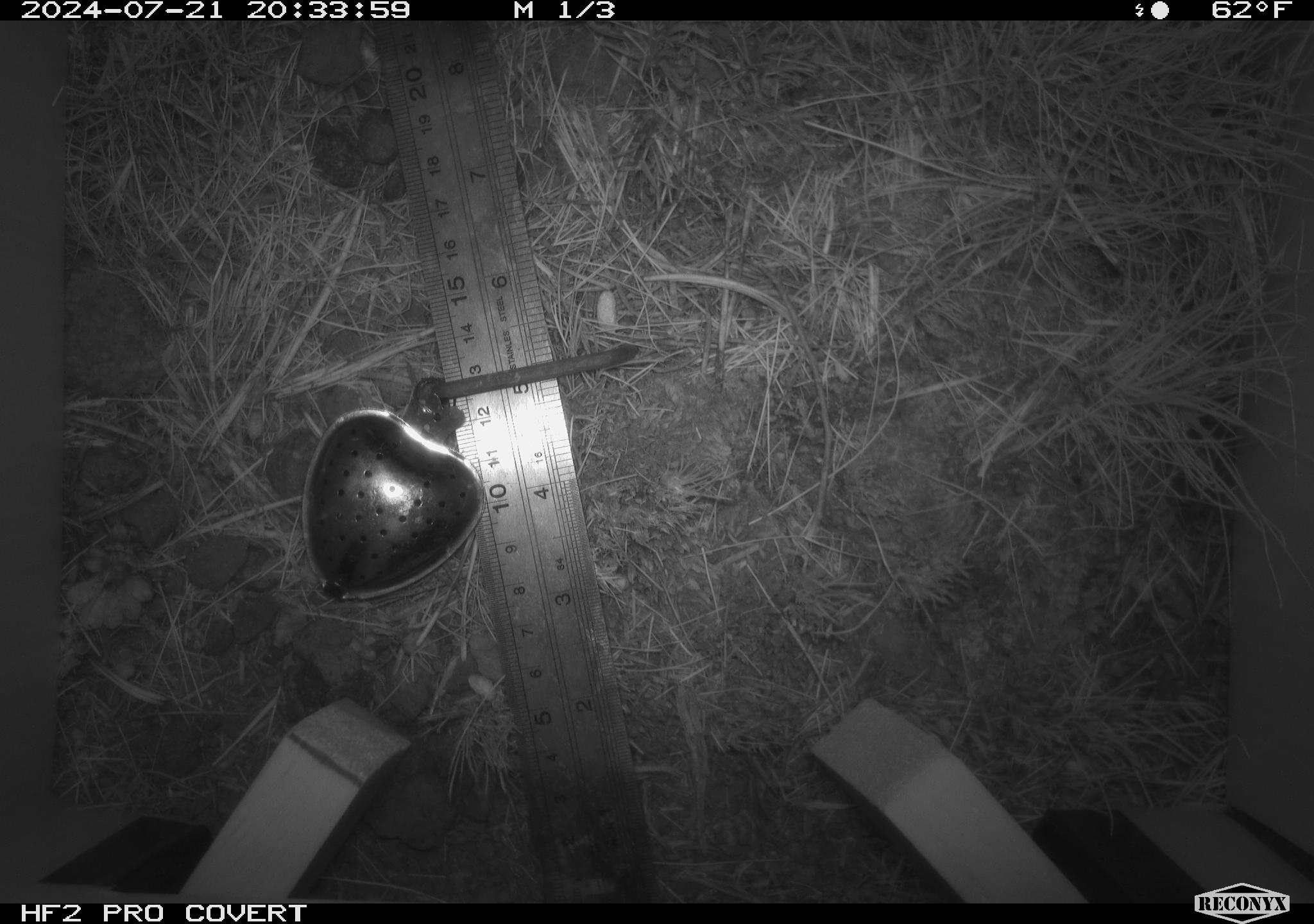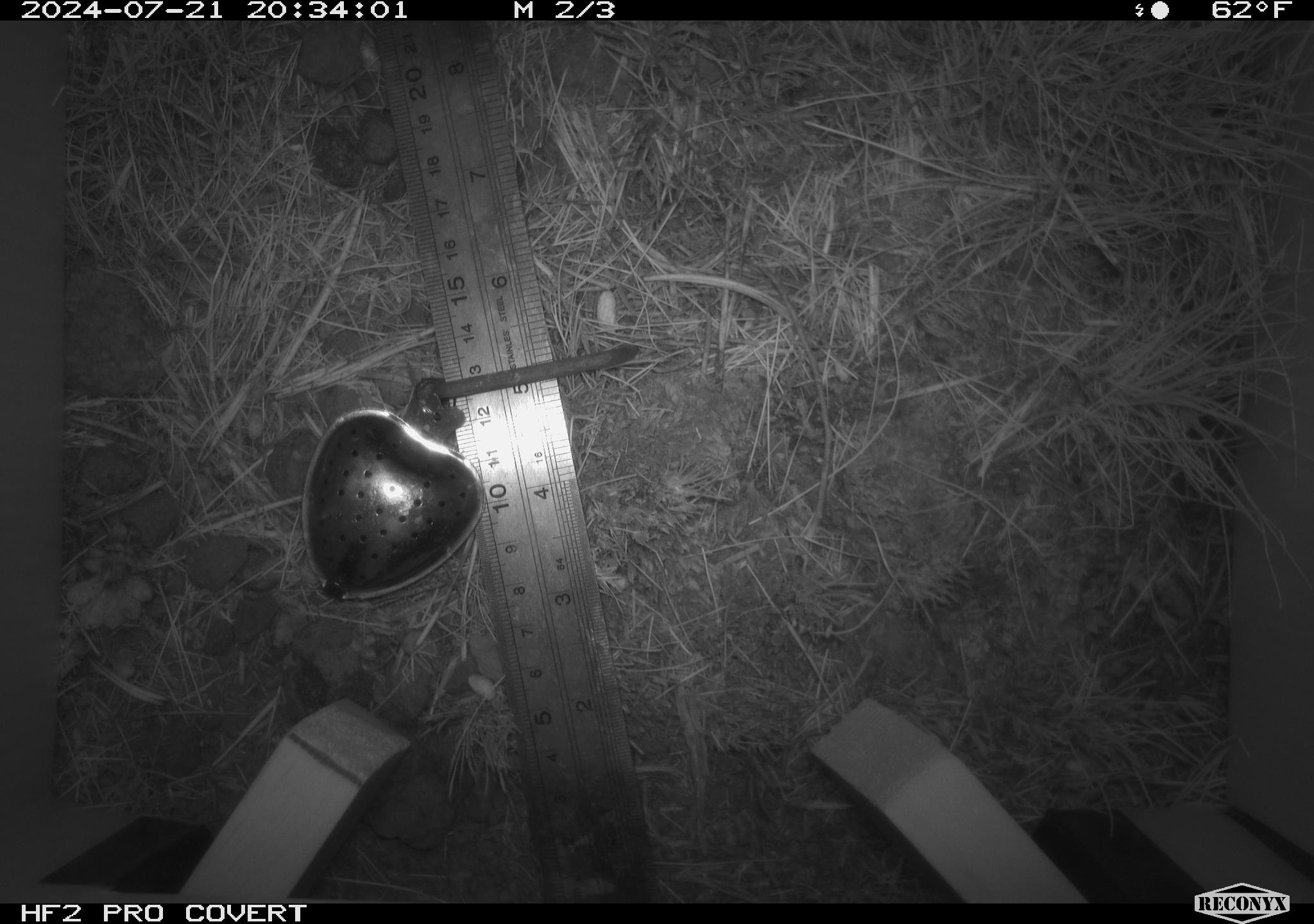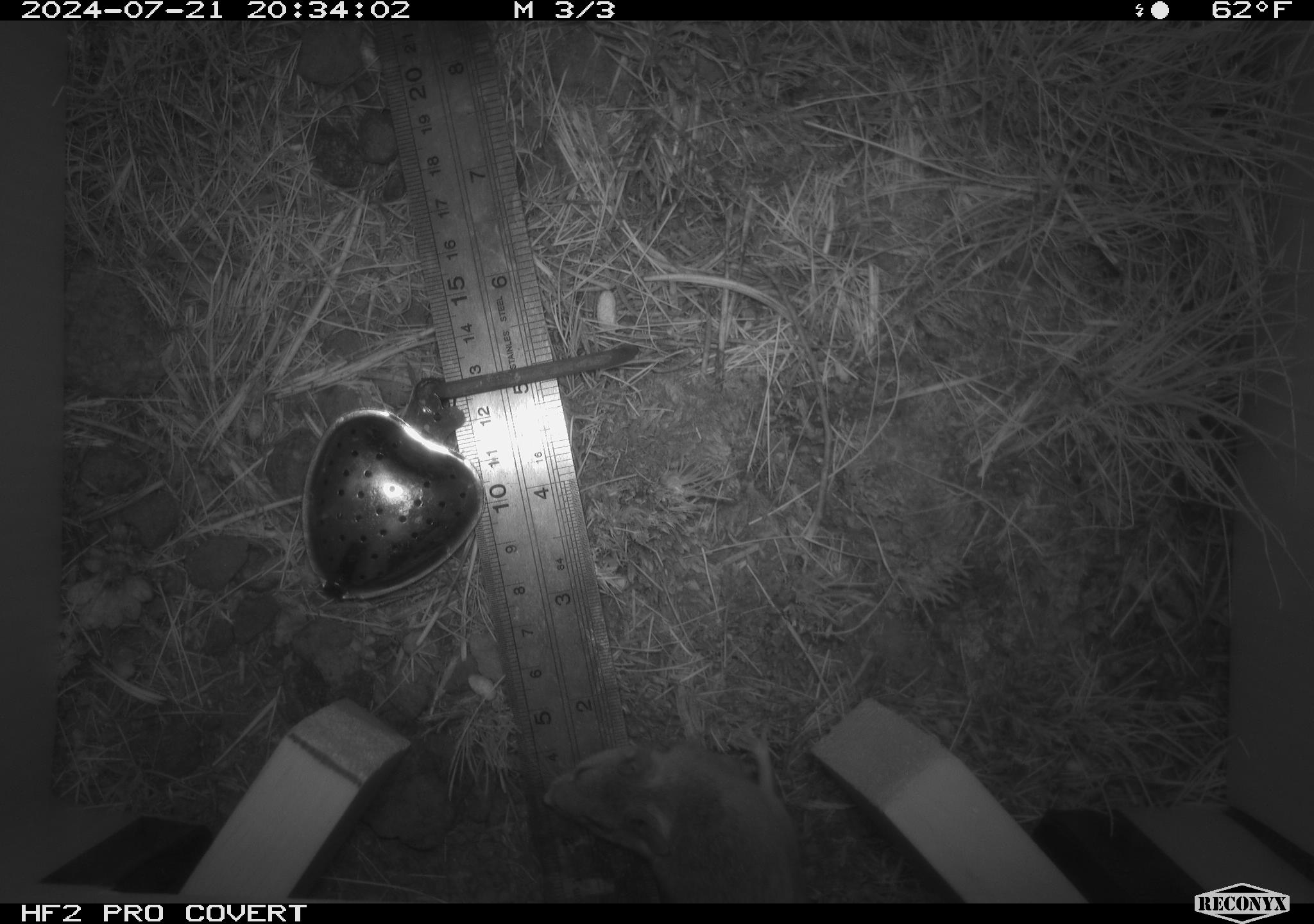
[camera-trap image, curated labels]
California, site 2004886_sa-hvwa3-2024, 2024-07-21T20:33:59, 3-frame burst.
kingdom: Animalia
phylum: Chordata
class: Mammalia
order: Rodentia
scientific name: Rodentia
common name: mouse species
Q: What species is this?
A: Mouse species (Rodentia).